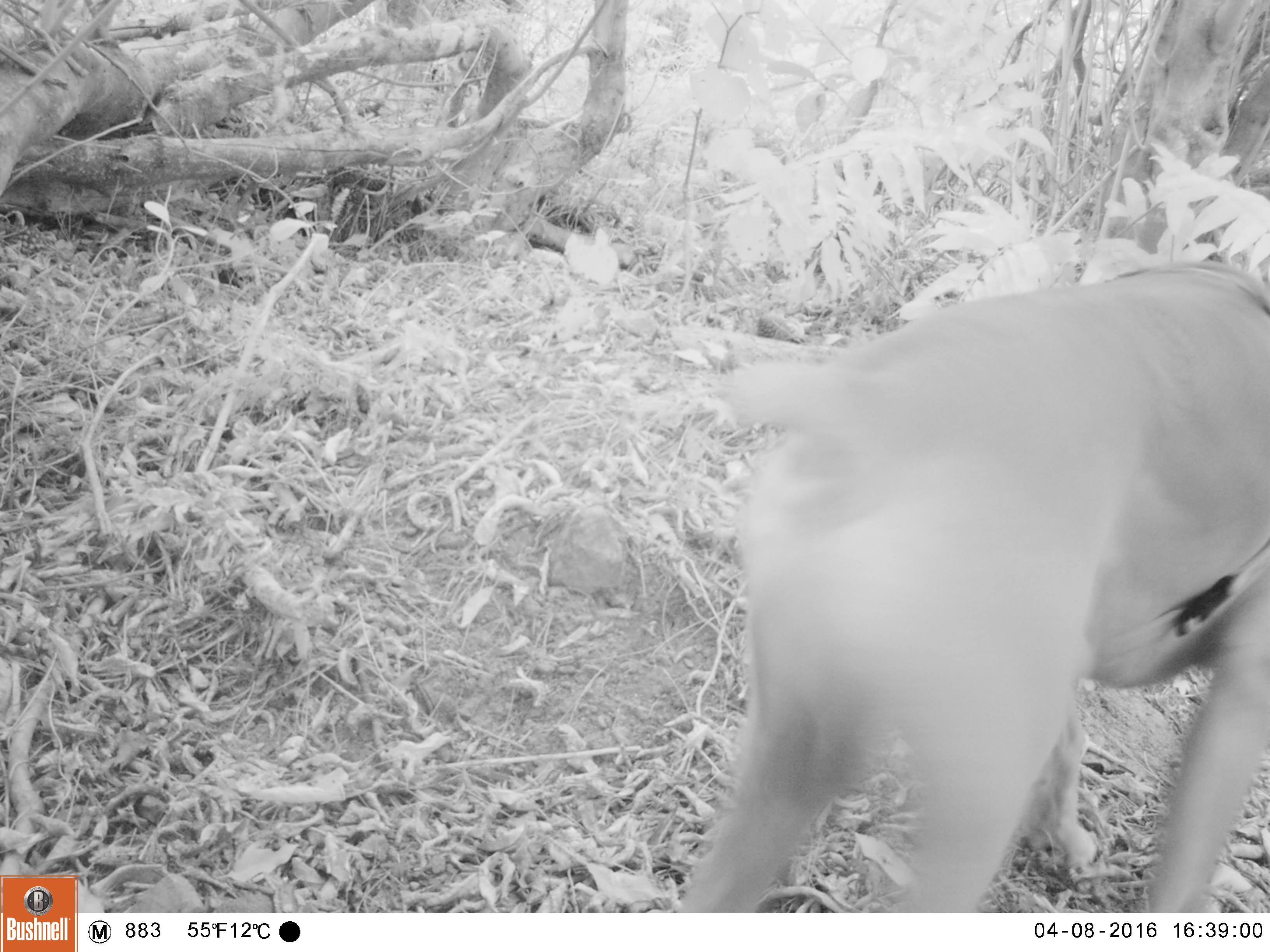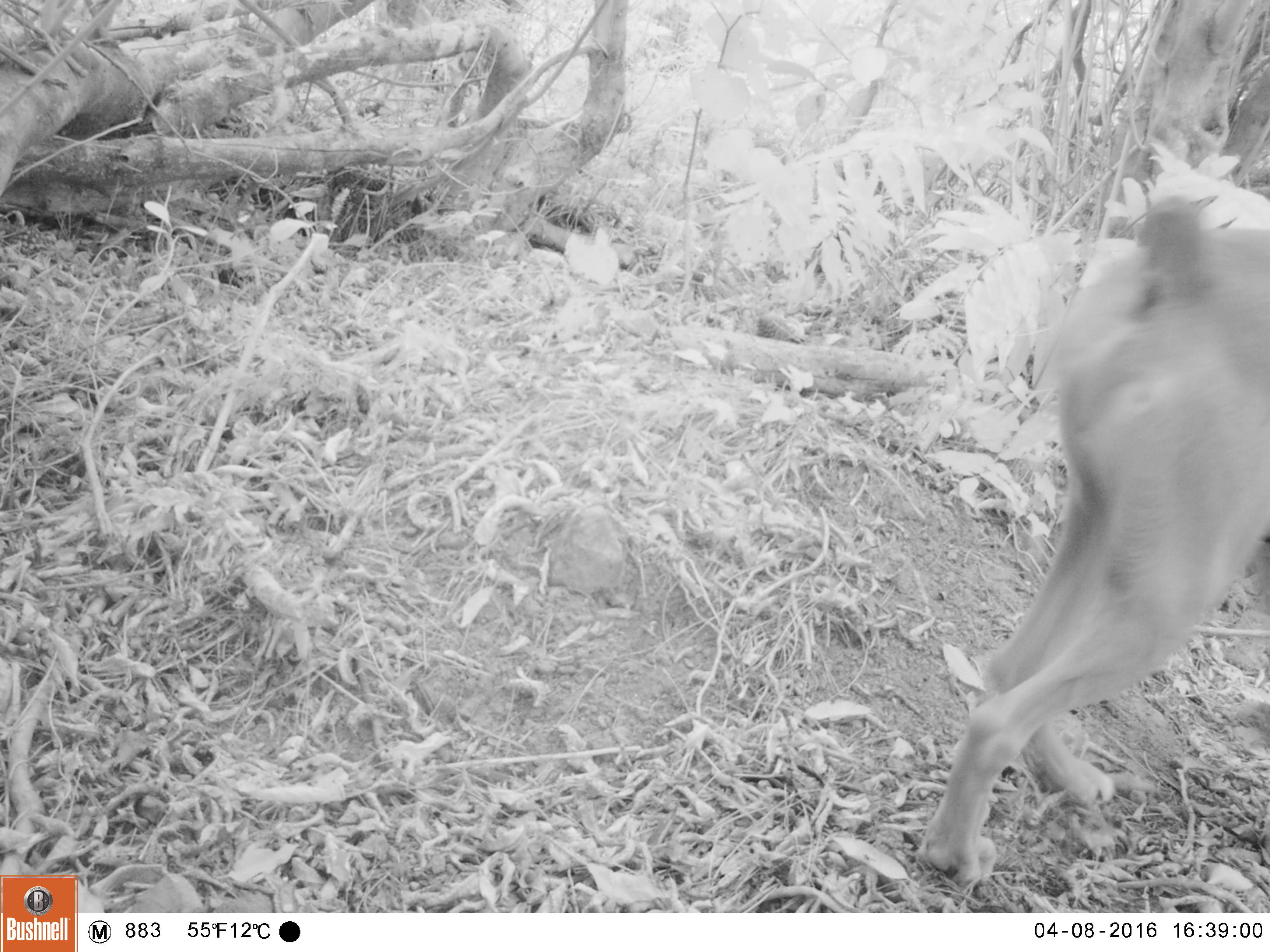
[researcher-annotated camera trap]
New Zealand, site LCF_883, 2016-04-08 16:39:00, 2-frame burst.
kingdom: Animalia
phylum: Chordata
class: Mammalia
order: Carnivora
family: Canidae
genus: Canis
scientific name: Canis familiaris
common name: domestic dog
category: dog